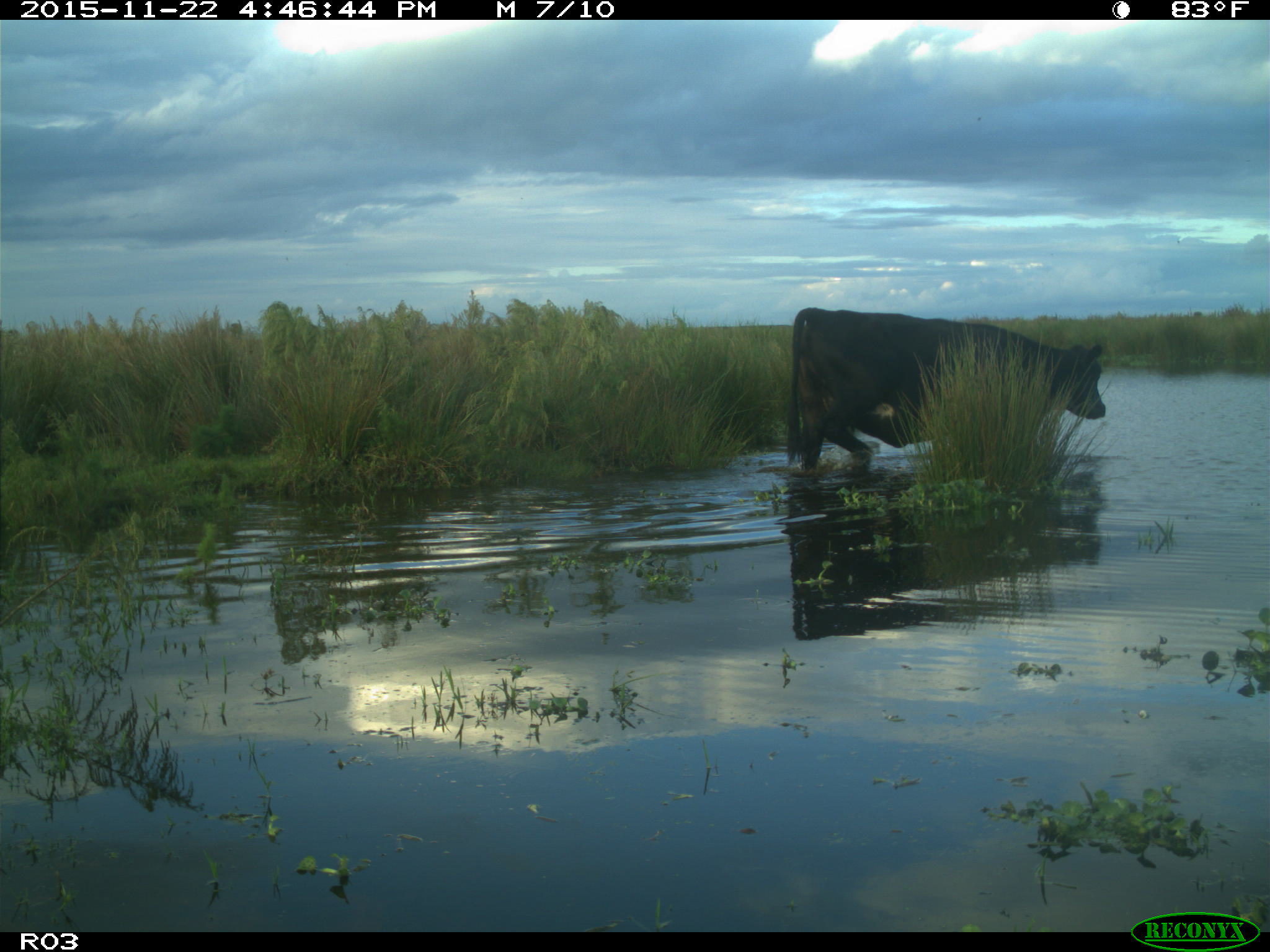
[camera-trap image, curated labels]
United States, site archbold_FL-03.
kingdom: Animalia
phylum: Chordata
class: Mammalia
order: Artiodactyla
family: Bovidae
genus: Bos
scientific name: Bos taurus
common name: domestic cow